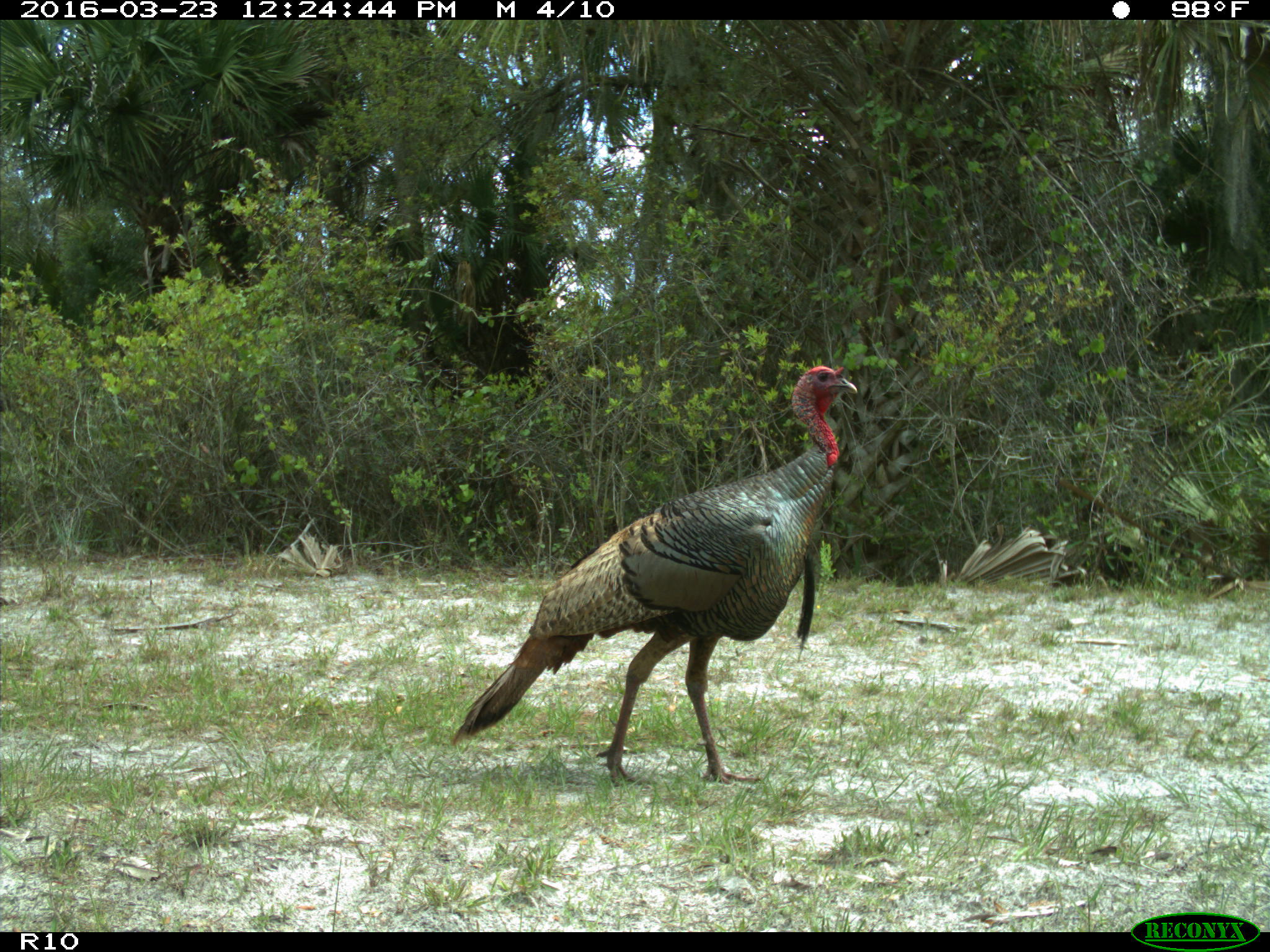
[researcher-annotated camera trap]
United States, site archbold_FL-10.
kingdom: Animalia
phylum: Chordata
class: Aves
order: Galliformes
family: Phasianidae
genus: Meleagris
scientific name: Meleagris gallopavo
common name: wild turkey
Meleagris gallopavo (wild turkey).